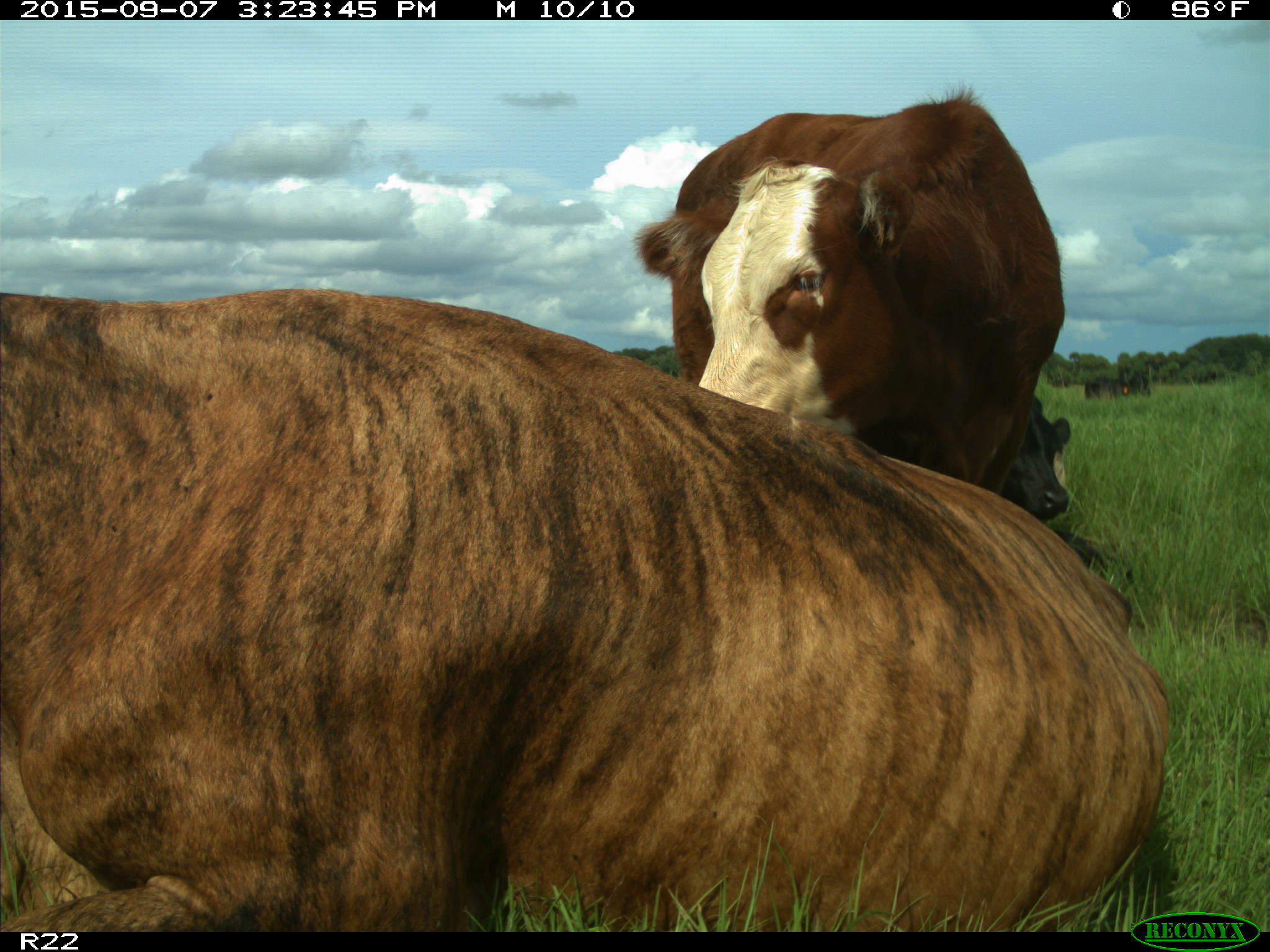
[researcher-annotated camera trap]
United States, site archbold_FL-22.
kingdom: Animalia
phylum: Chordata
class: Mammalia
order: Artiodactyla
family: Bovidae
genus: Bos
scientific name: Bos taurus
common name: domestic cow